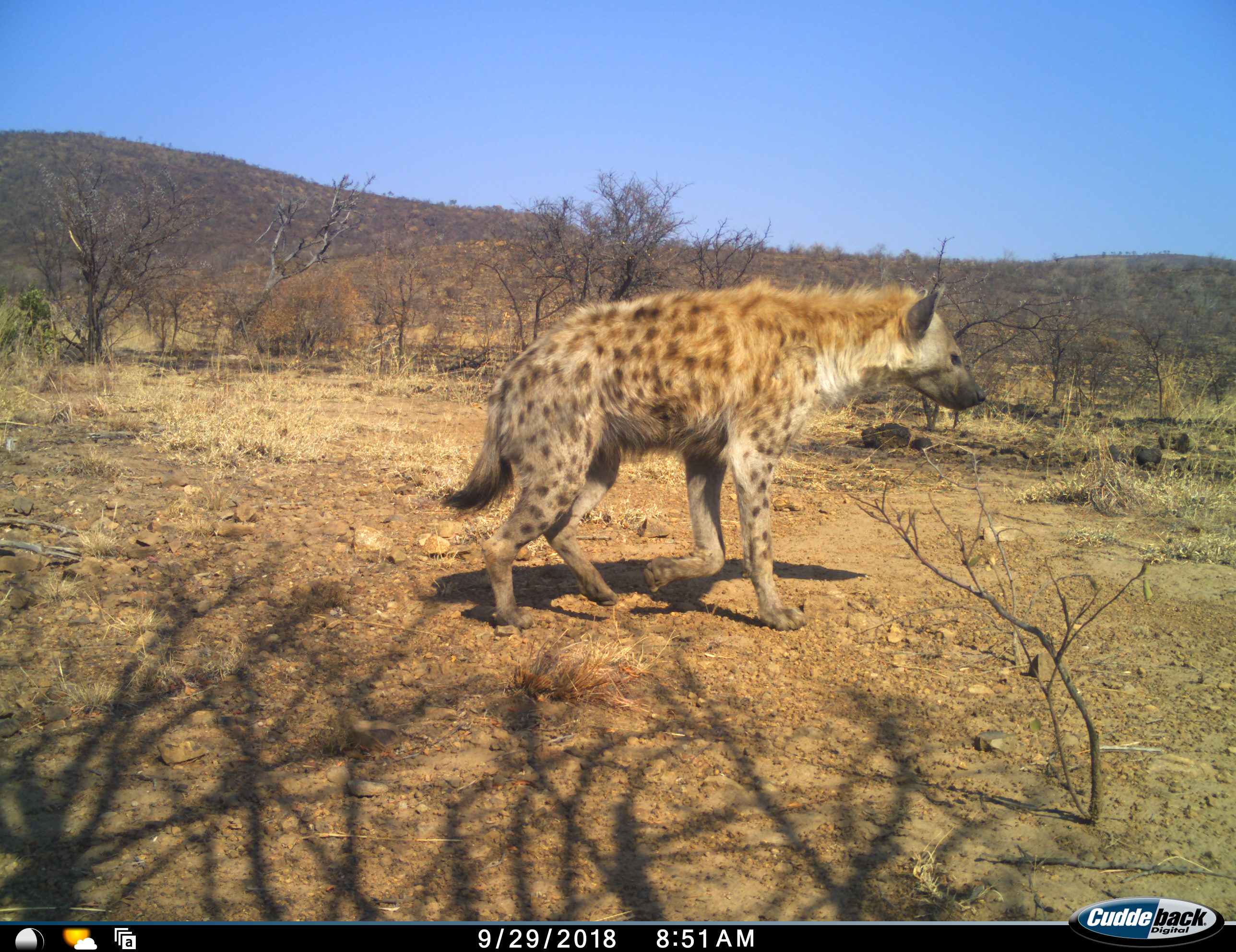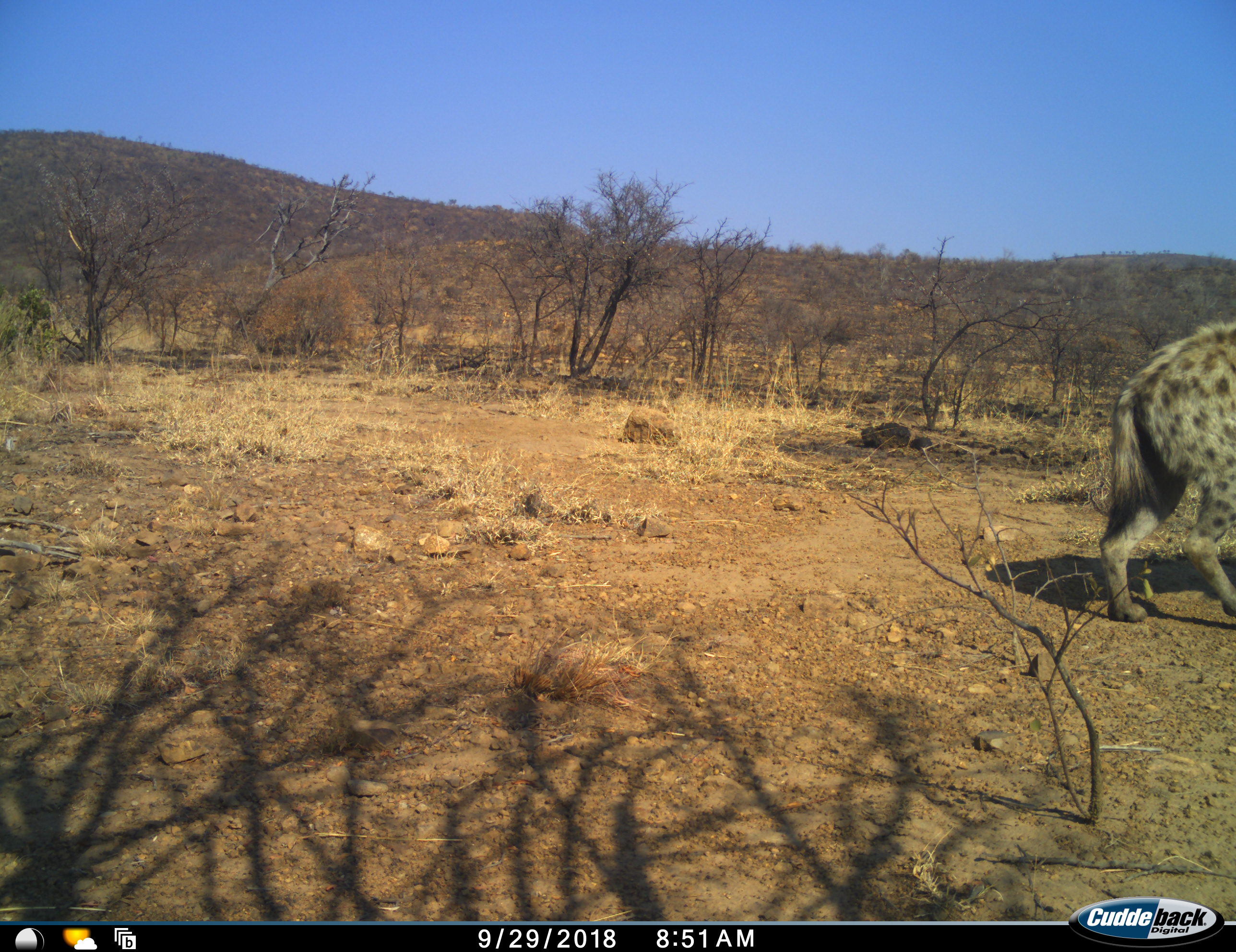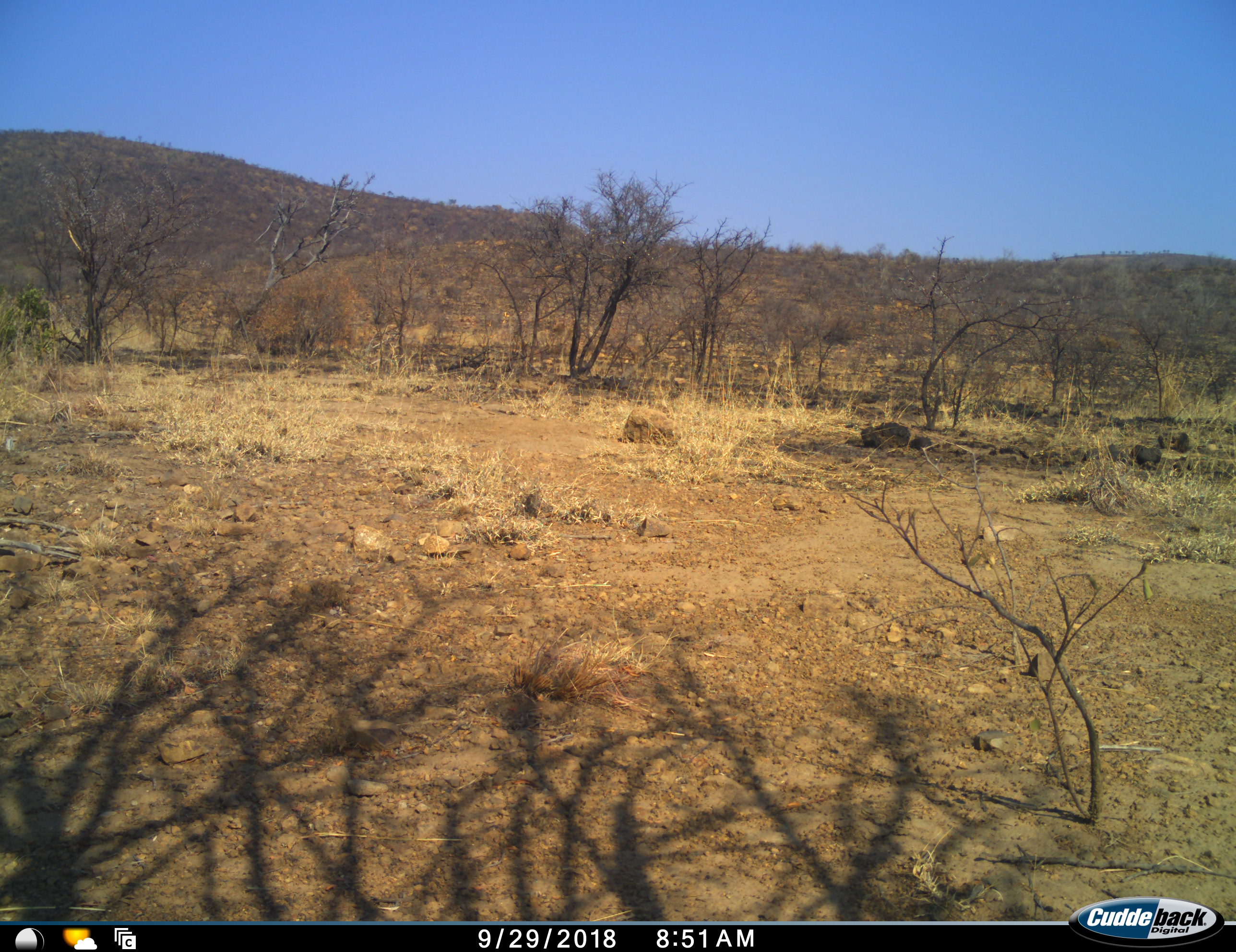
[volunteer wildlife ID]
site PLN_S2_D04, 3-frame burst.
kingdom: Animalia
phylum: Chordata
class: Mammalia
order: Carnivora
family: Hyaenidae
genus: Crocuta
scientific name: Crocuta crocuta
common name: spotted hyena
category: hyenaspotted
Hyenaspotted (spotted hyena) (Crocuta crocuta), count 1. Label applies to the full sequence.